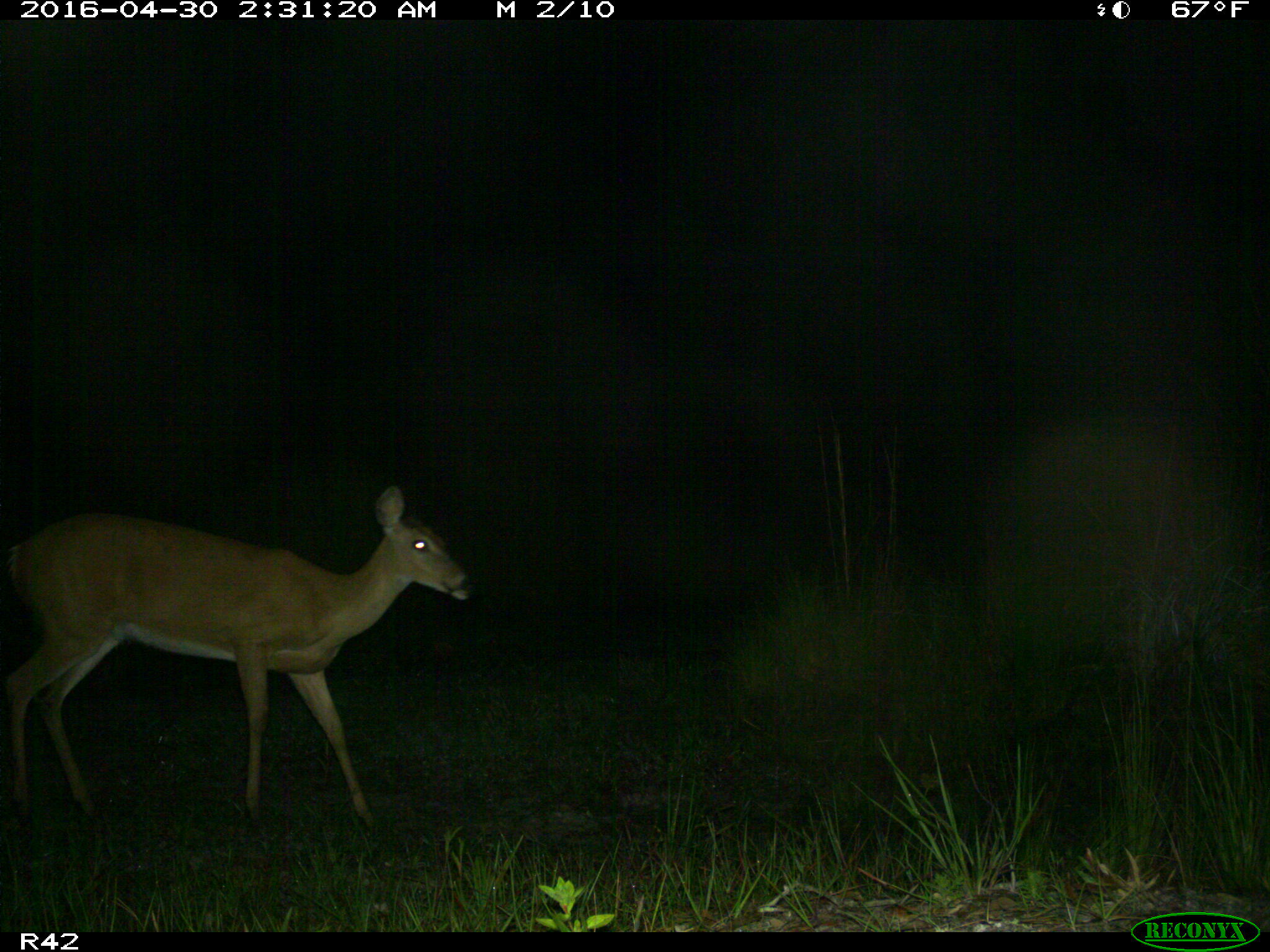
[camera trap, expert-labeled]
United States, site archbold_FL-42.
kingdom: Animalia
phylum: Chordata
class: Mammalia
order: Artiodactyla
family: Cervidae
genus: Odocoileus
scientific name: Odocoileus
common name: deer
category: unidentified deer